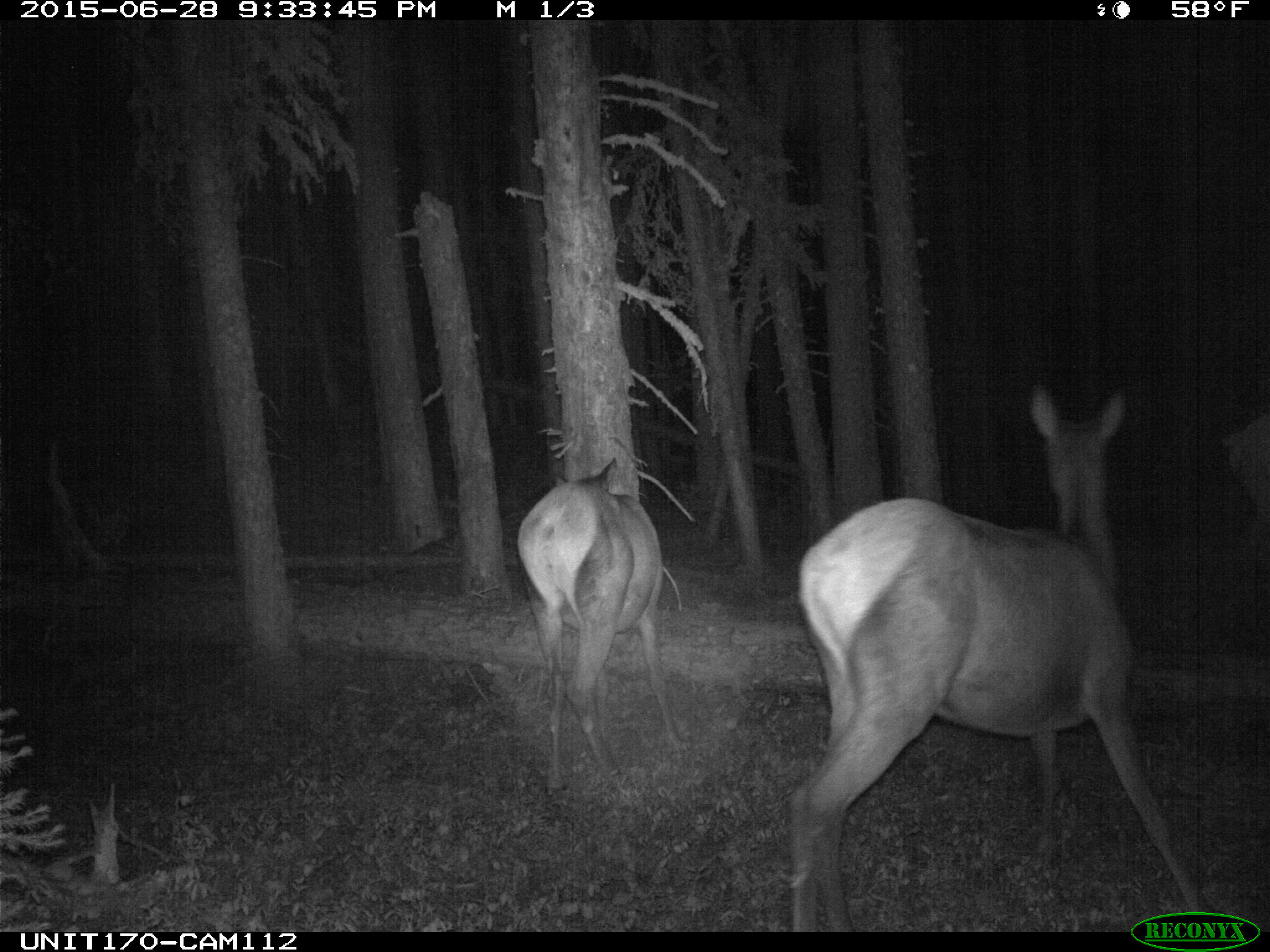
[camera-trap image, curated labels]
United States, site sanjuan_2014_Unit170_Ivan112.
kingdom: Animalia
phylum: Chordata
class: Mammalia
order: Artiodactyla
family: Cervidae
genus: Cervus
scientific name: Cervus elaphus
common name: red deer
Cervus elaphus (red deer).